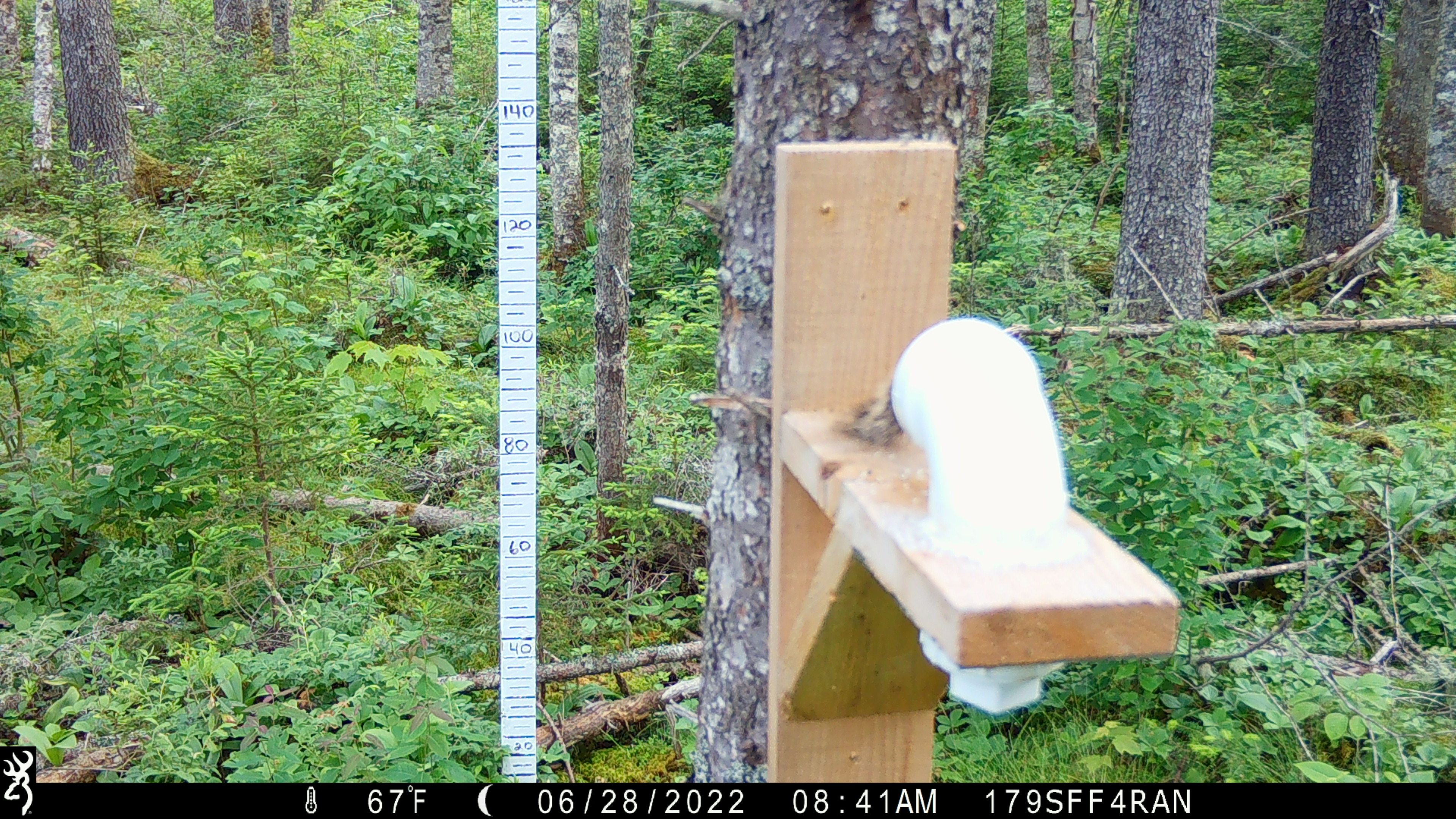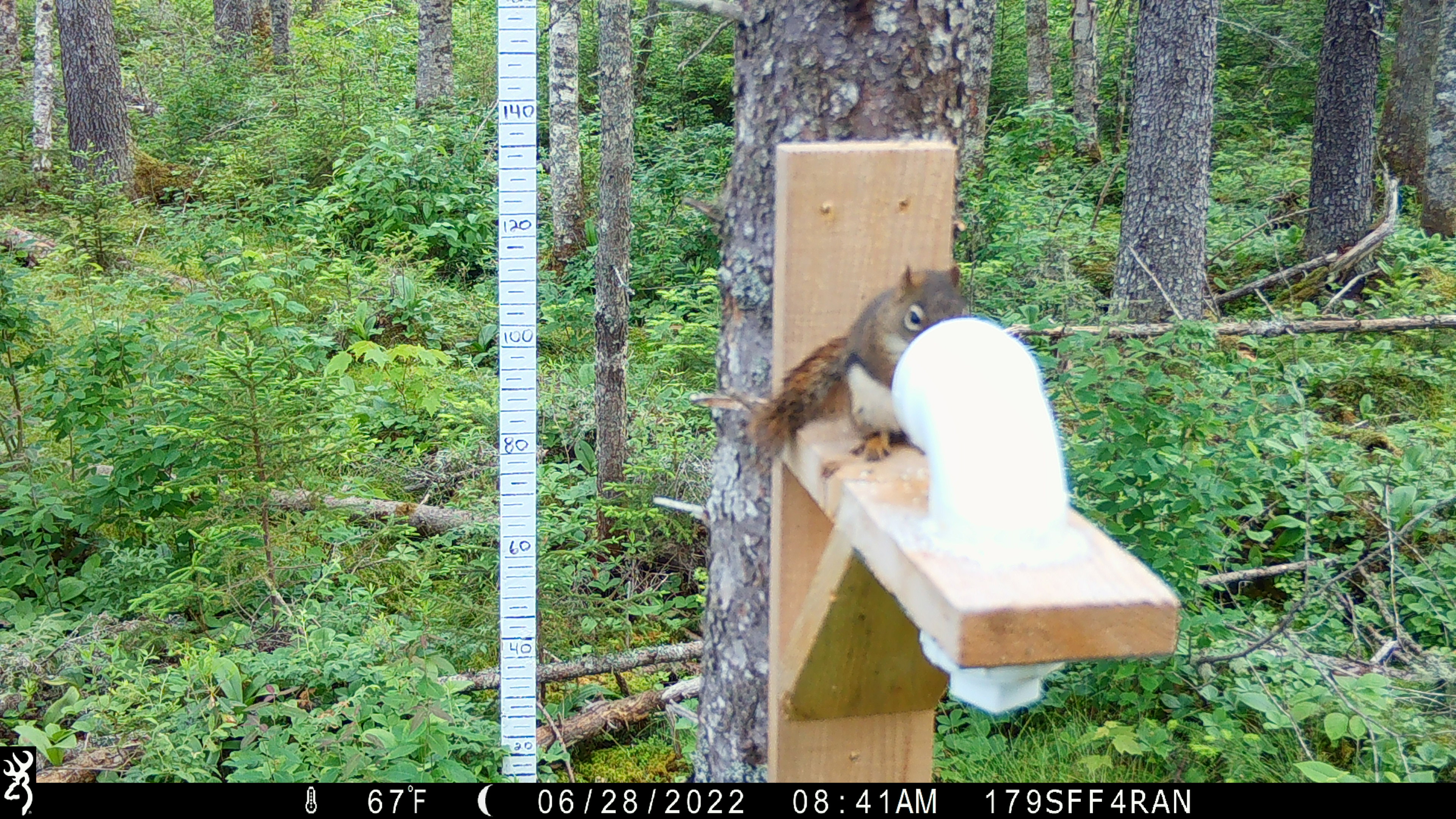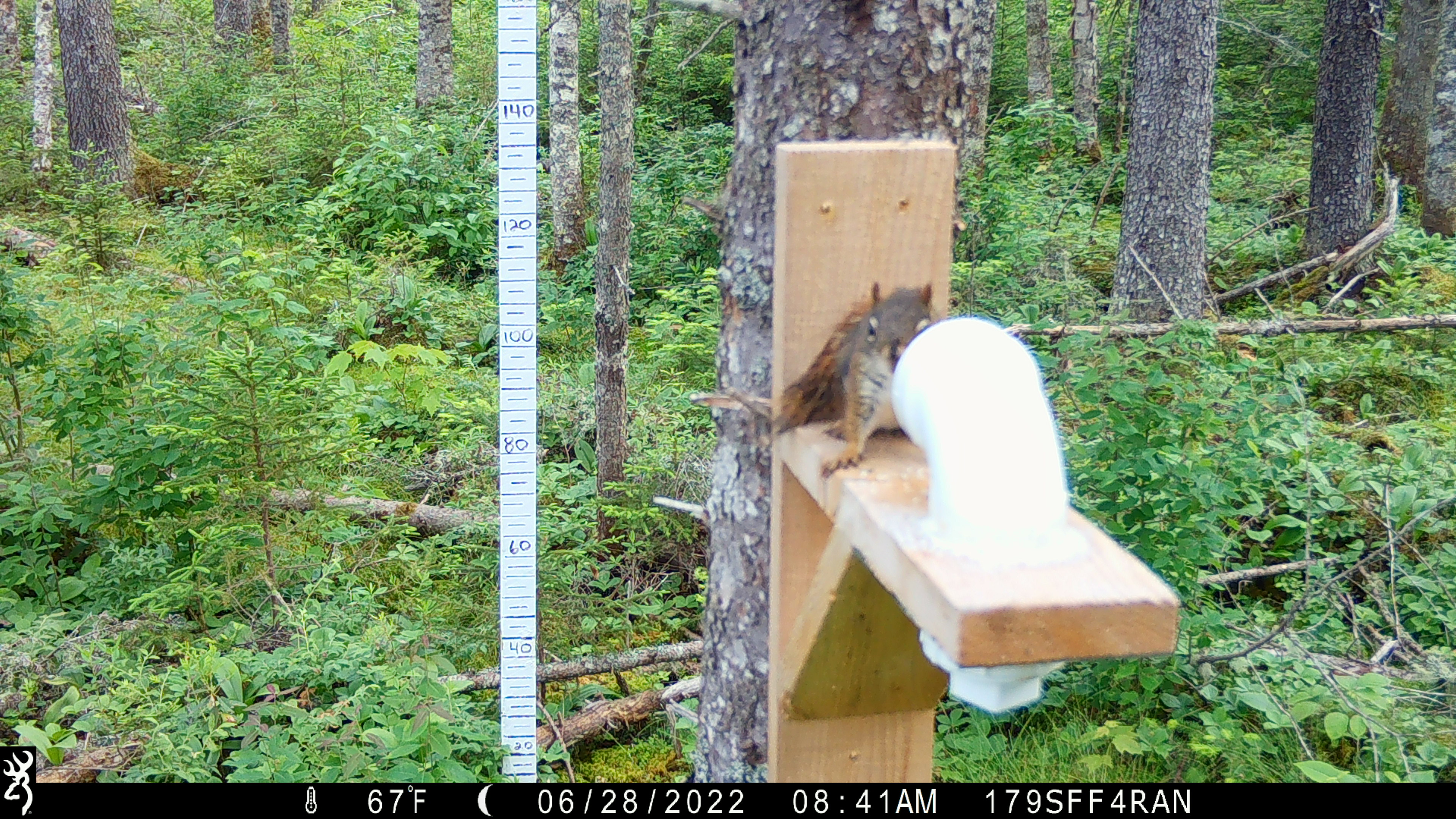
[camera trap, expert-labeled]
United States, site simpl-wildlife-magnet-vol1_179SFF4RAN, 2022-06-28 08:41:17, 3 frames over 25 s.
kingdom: Animalia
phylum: Chordata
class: Mammalia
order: Rodentia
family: Sciuridae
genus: Tamiasciurus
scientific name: Tamiasciurus hudsonicus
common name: red squirrel